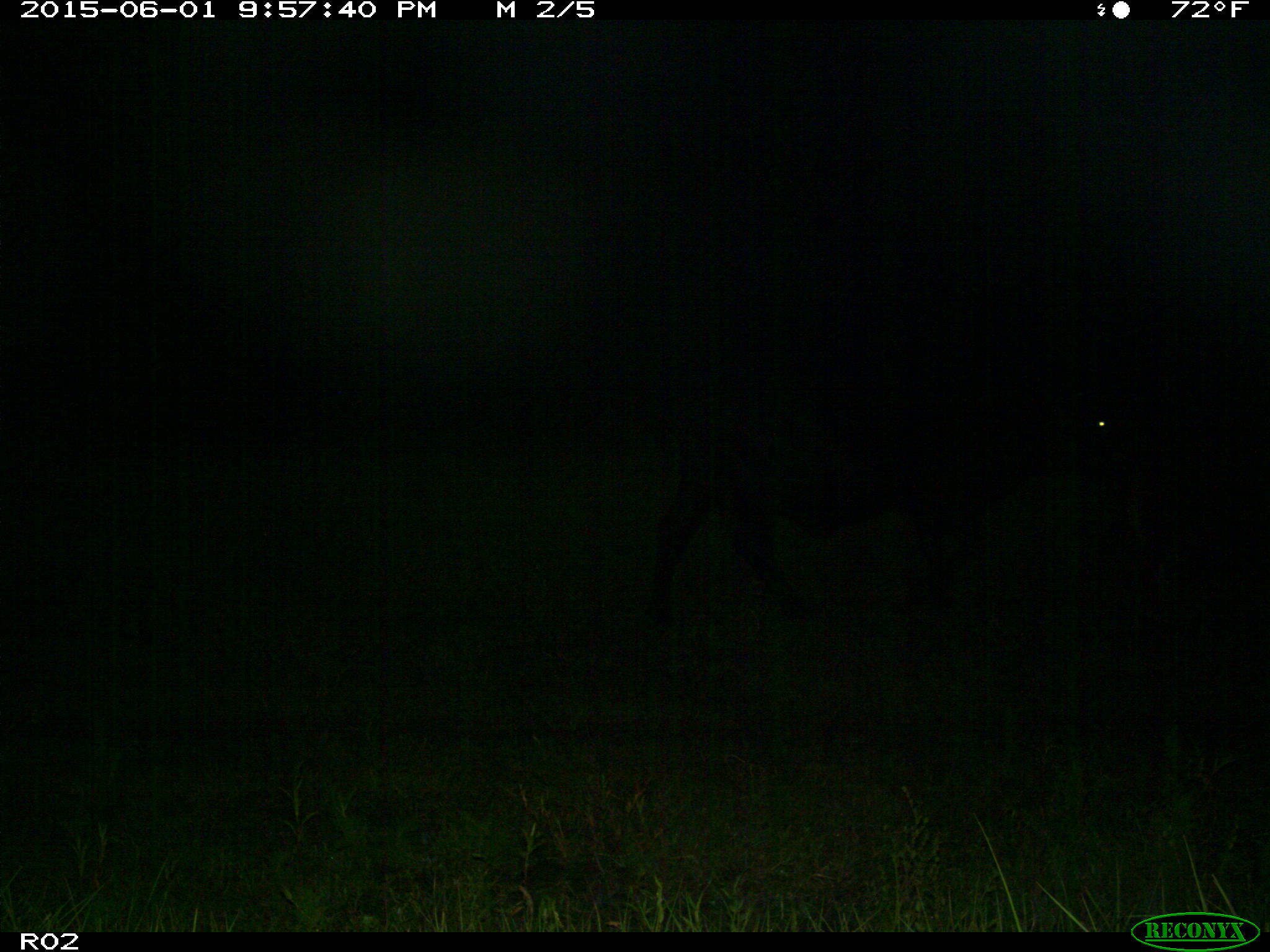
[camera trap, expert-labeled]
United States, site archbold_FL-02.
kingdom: Animalia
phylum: Chordata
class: Mammalia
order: Artiodactyla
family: Bovidae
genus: Bos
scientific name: Bos taurus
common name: domestic cow